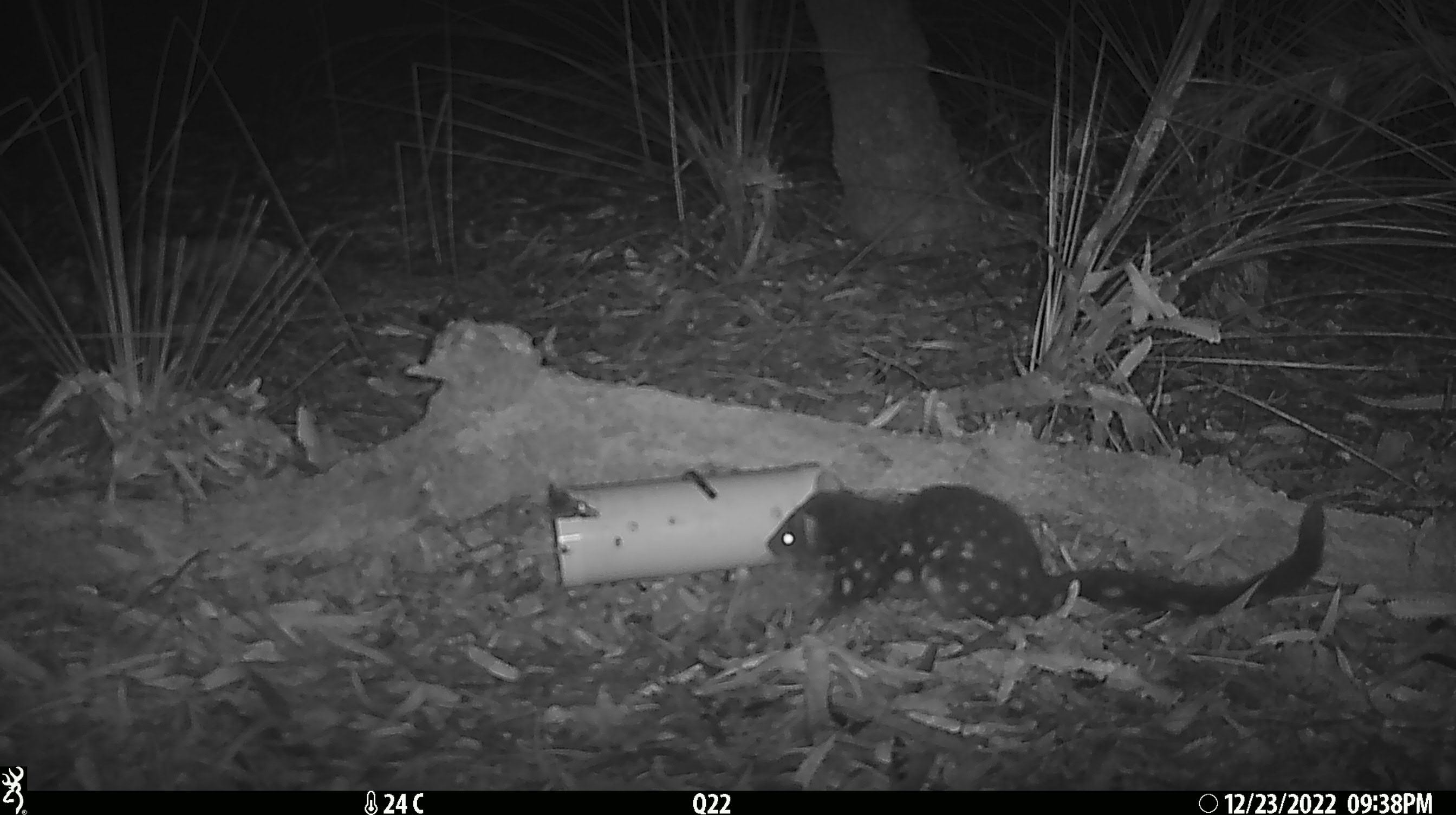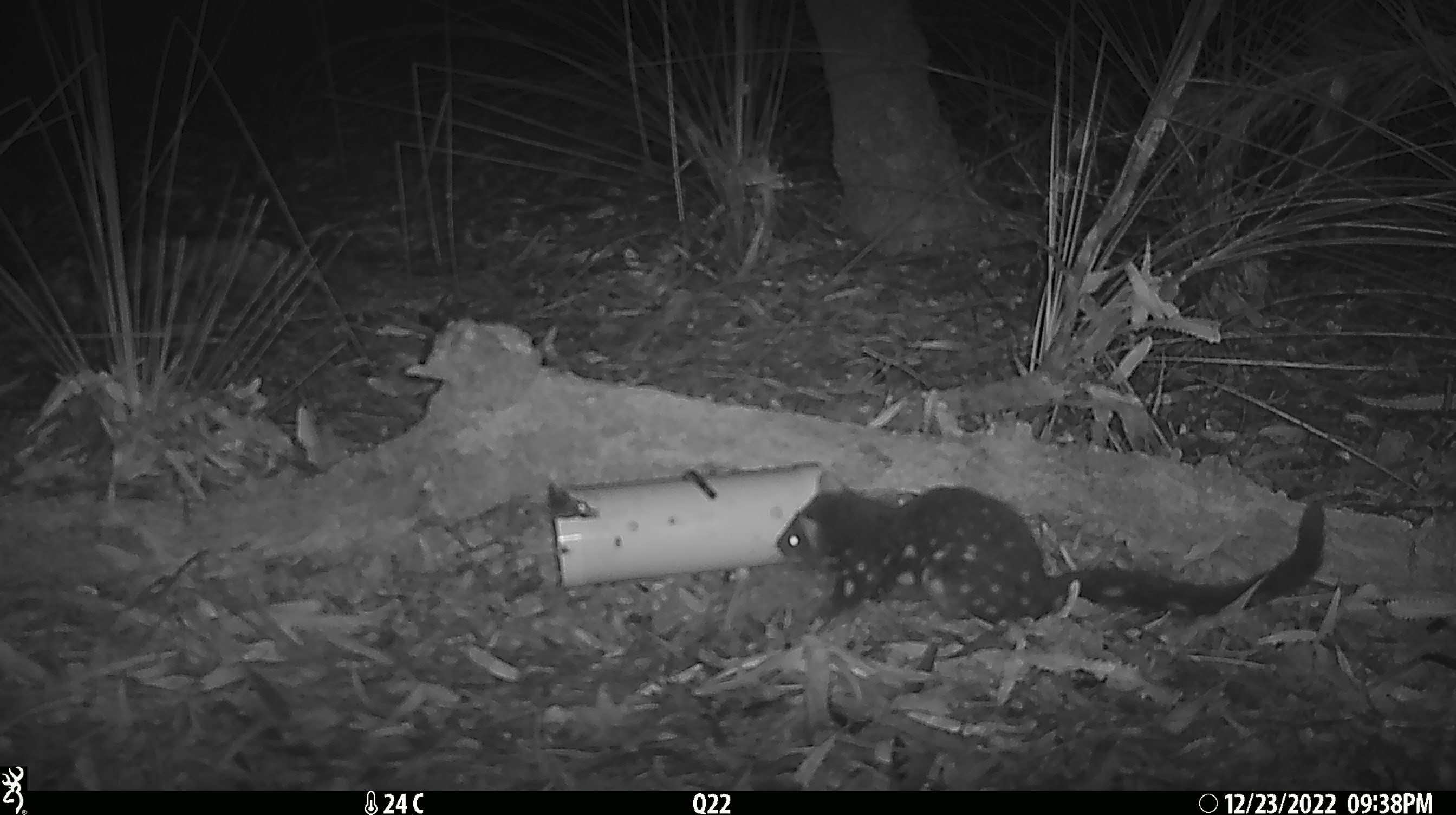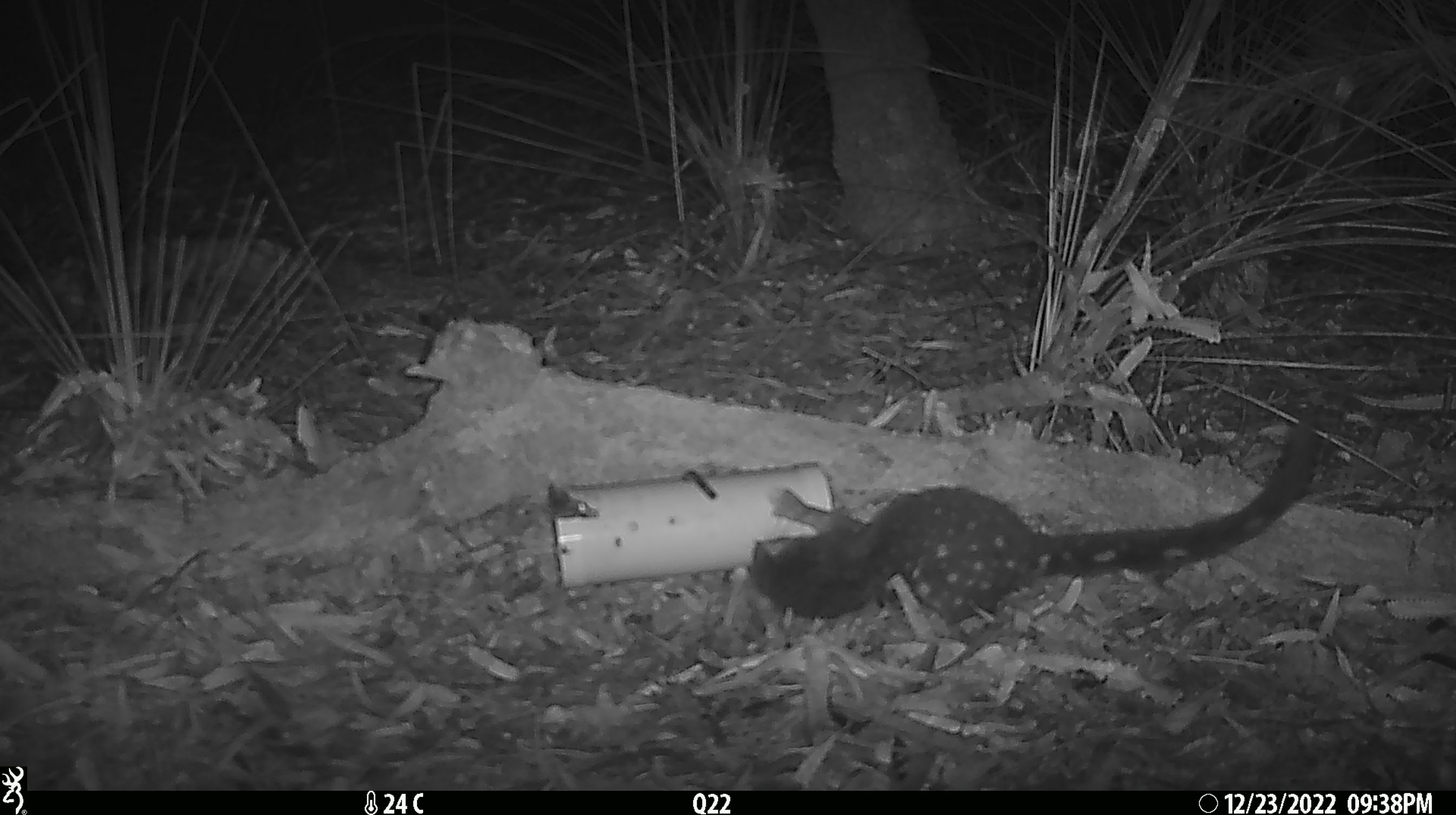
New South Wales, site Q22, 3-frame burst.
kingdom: Animalia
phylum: Chordata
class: Mammalia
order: Dasyuromorphia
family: Dasyuridae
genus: Dasyurus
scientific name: Dasyurus maculatus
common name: spotted-tailed quoll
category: quoll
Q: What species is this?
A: Quoll (spotted-tailed quoll) (Dasyurus maculatus).